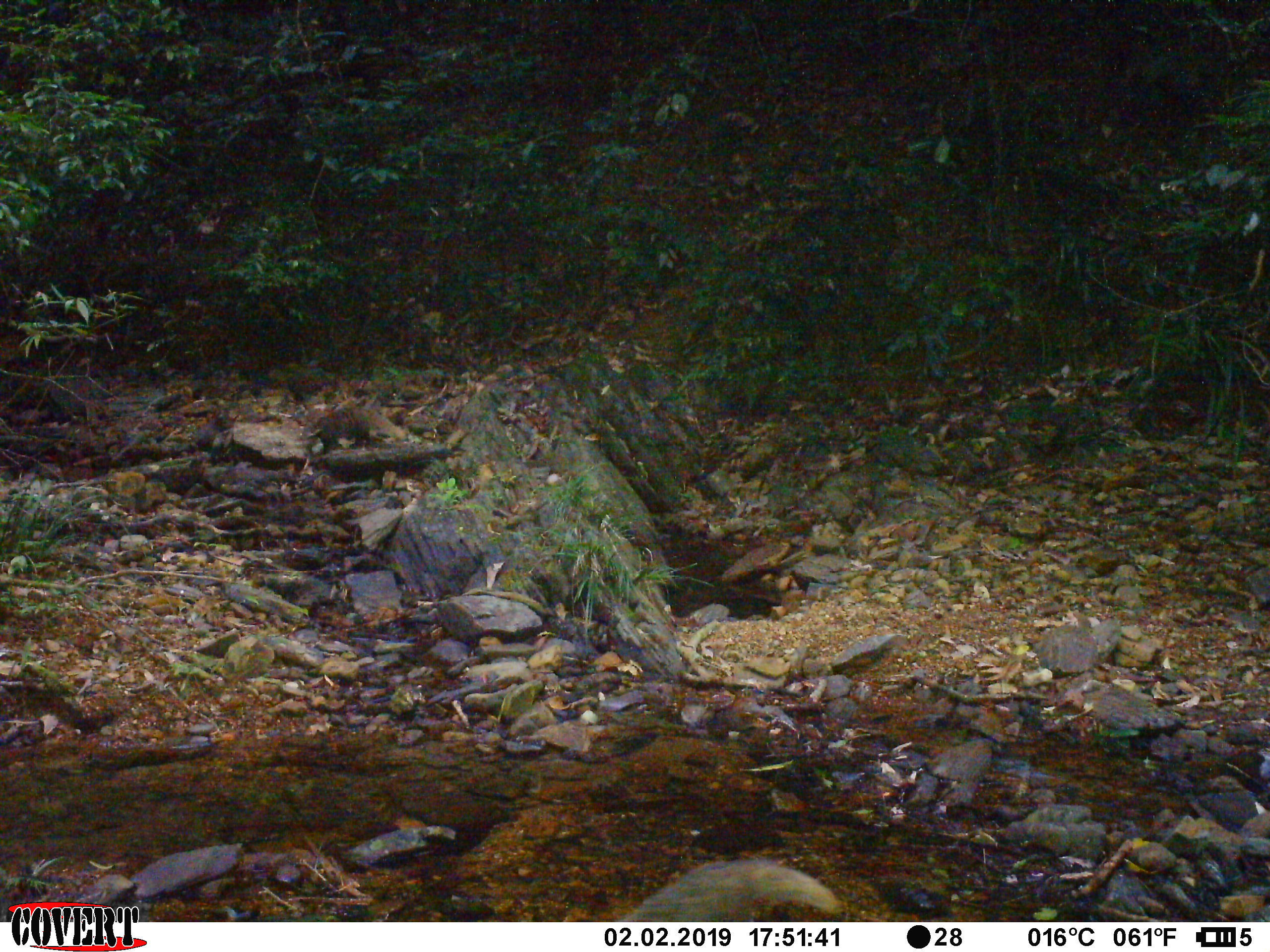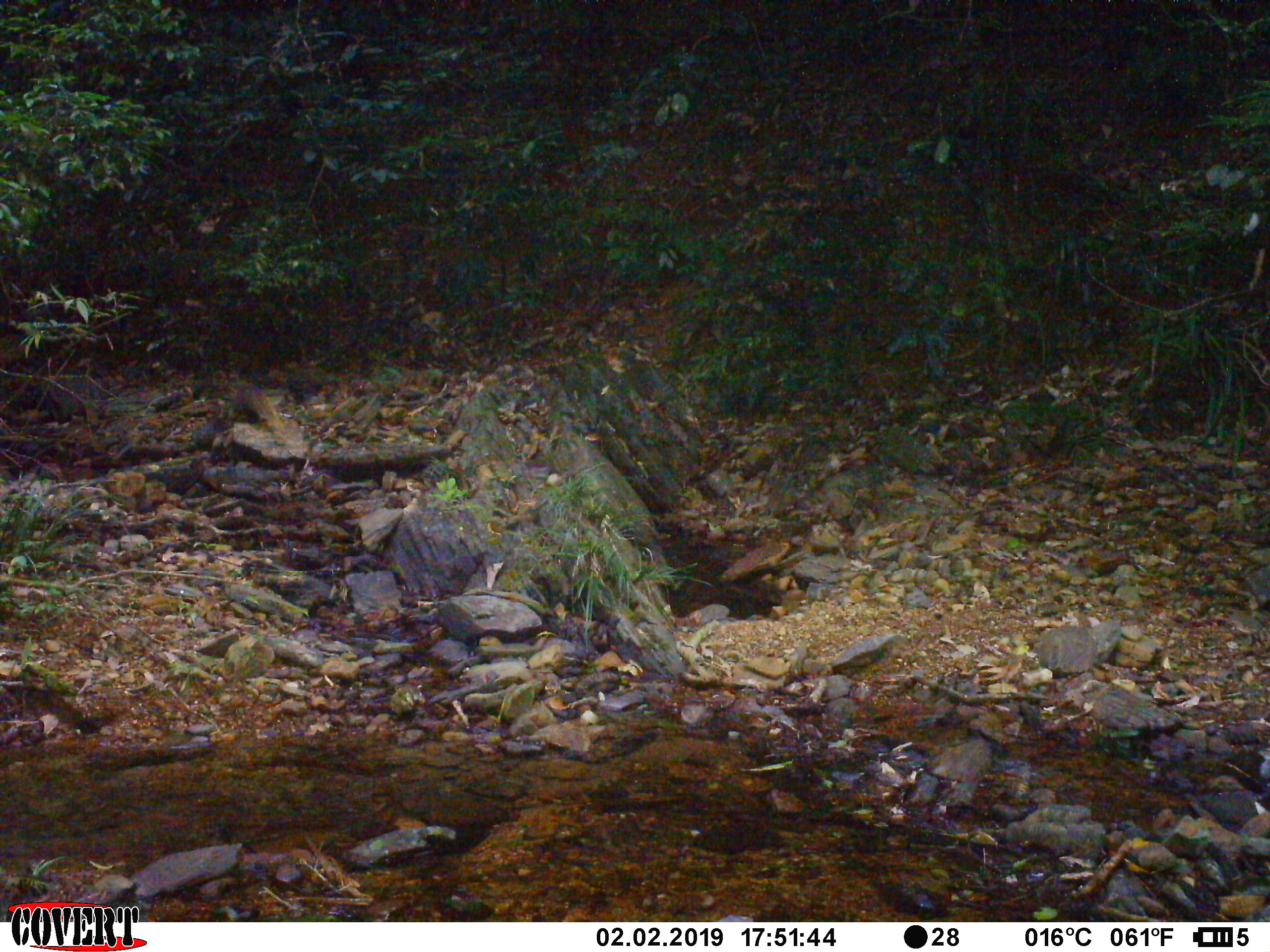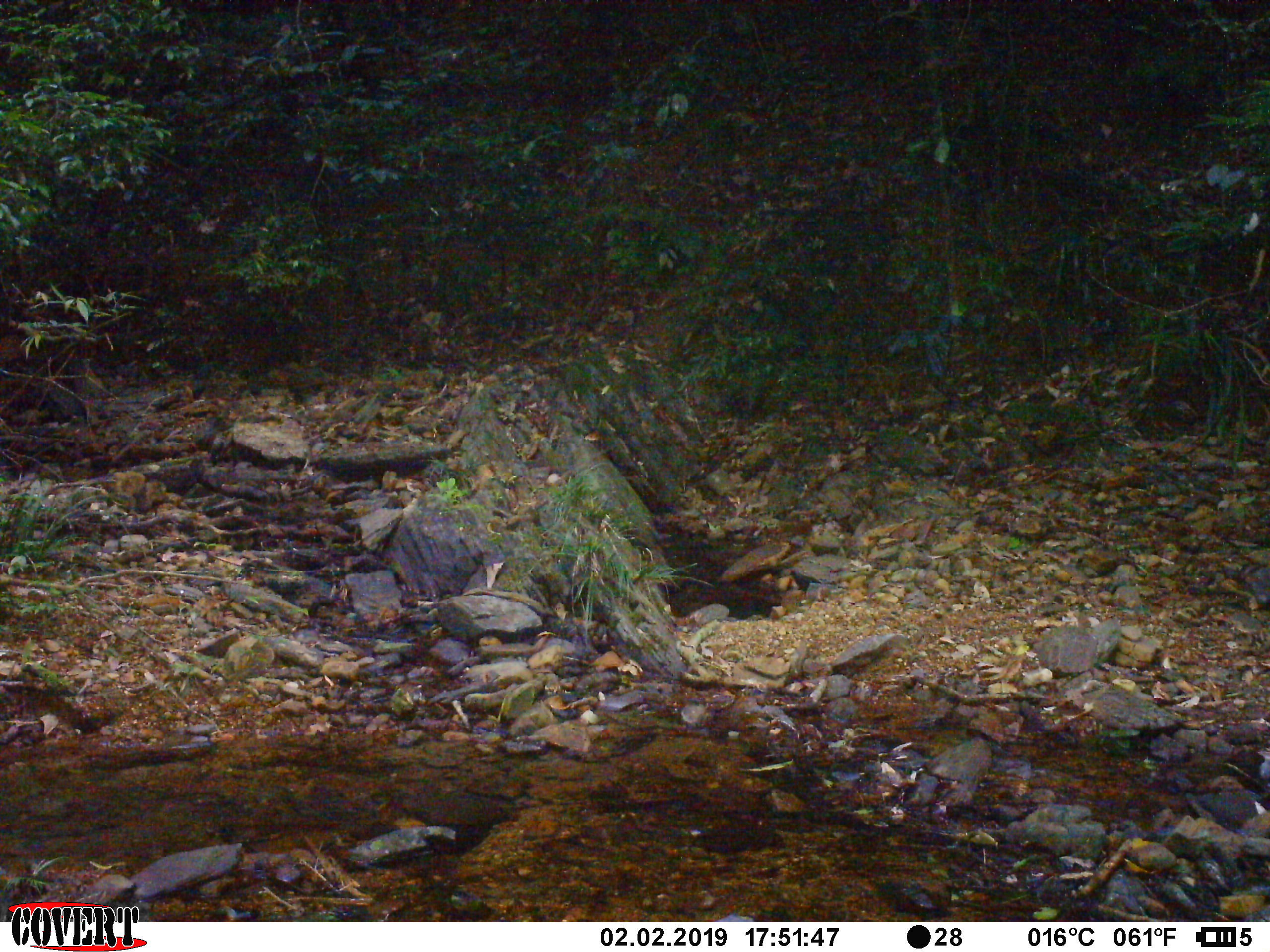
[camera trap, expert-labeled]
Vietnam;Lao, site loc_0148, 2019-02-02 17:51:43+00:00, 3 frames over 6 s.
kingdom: Animalia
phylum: Chordata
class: Mammalia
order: Carnivora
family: Herpestidae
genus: Urva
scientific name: Urva urva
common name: crab-eating mongoose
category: crab eating mongoose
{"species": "crab eating mongoose (crab-eating mongoose) (Urva urva)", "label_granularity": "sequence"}